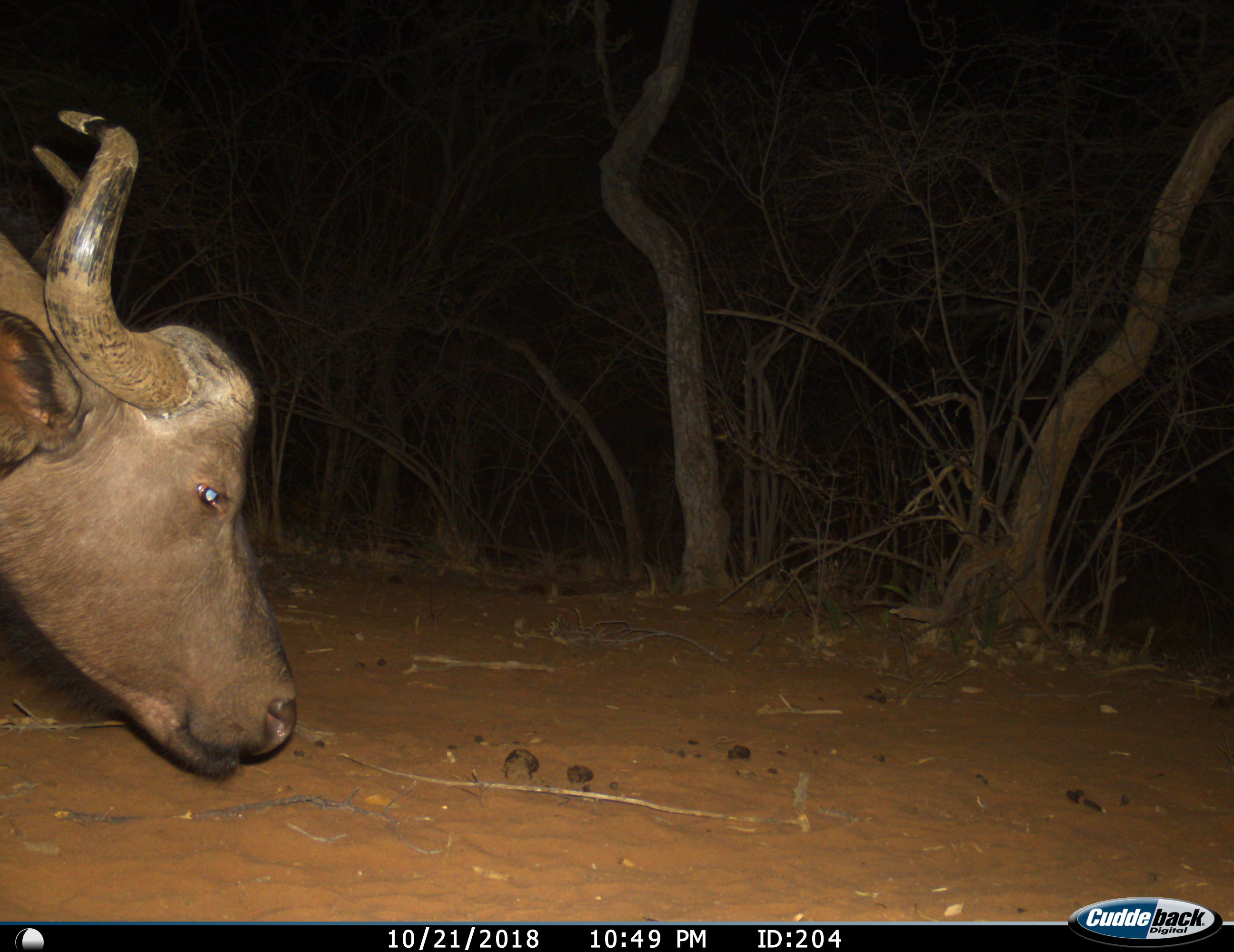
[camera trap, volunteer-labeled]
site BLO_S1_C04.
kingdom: Animalia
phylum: Chordata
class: Mammalia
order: Artiodactyla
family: Bovidae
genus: Syncerus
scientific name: Syncerus caffer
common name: african buffalo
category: buffalo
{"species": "buffalo (african buffalo) (Syncerus caffer)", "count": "1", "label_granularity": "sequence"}